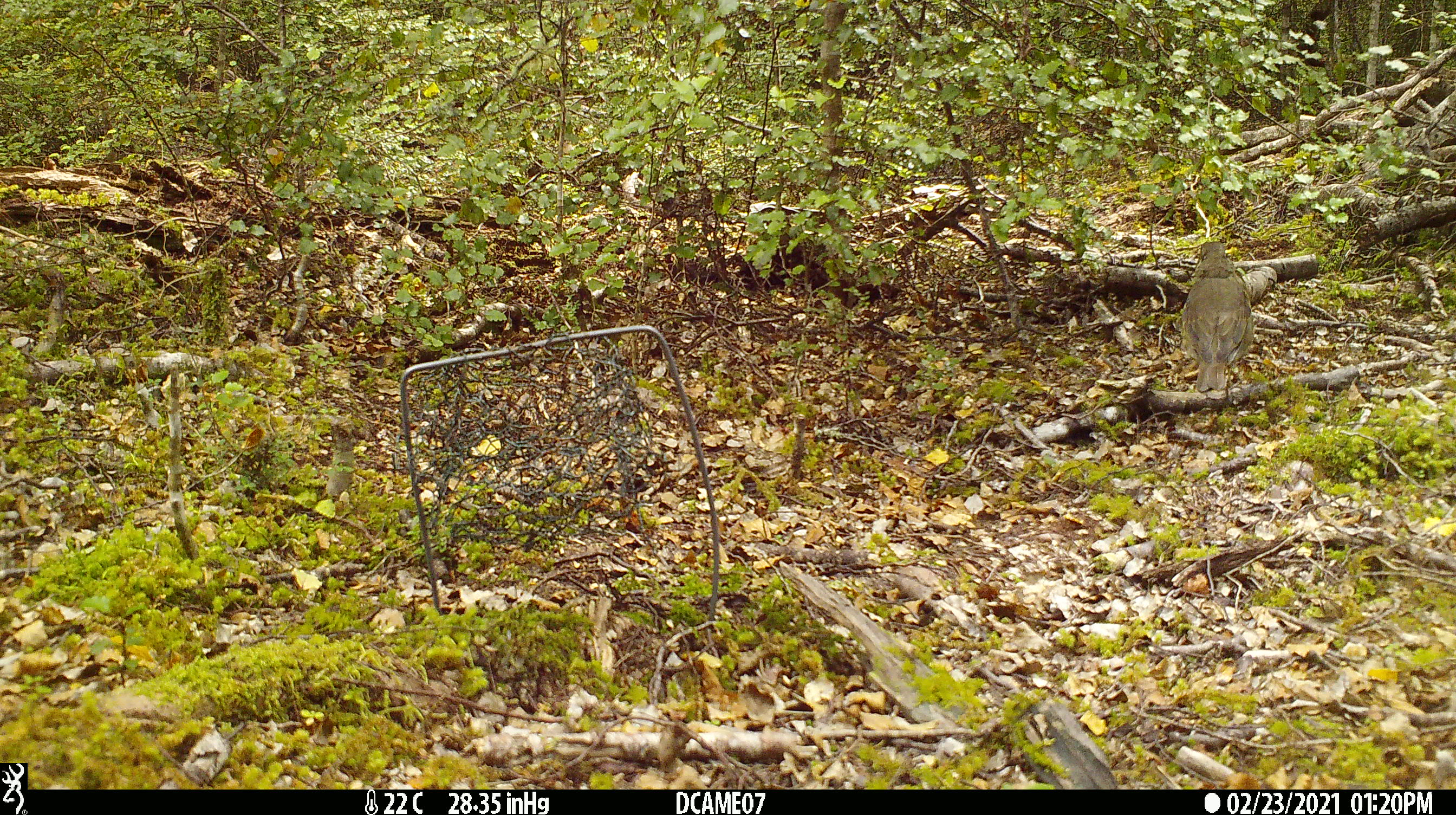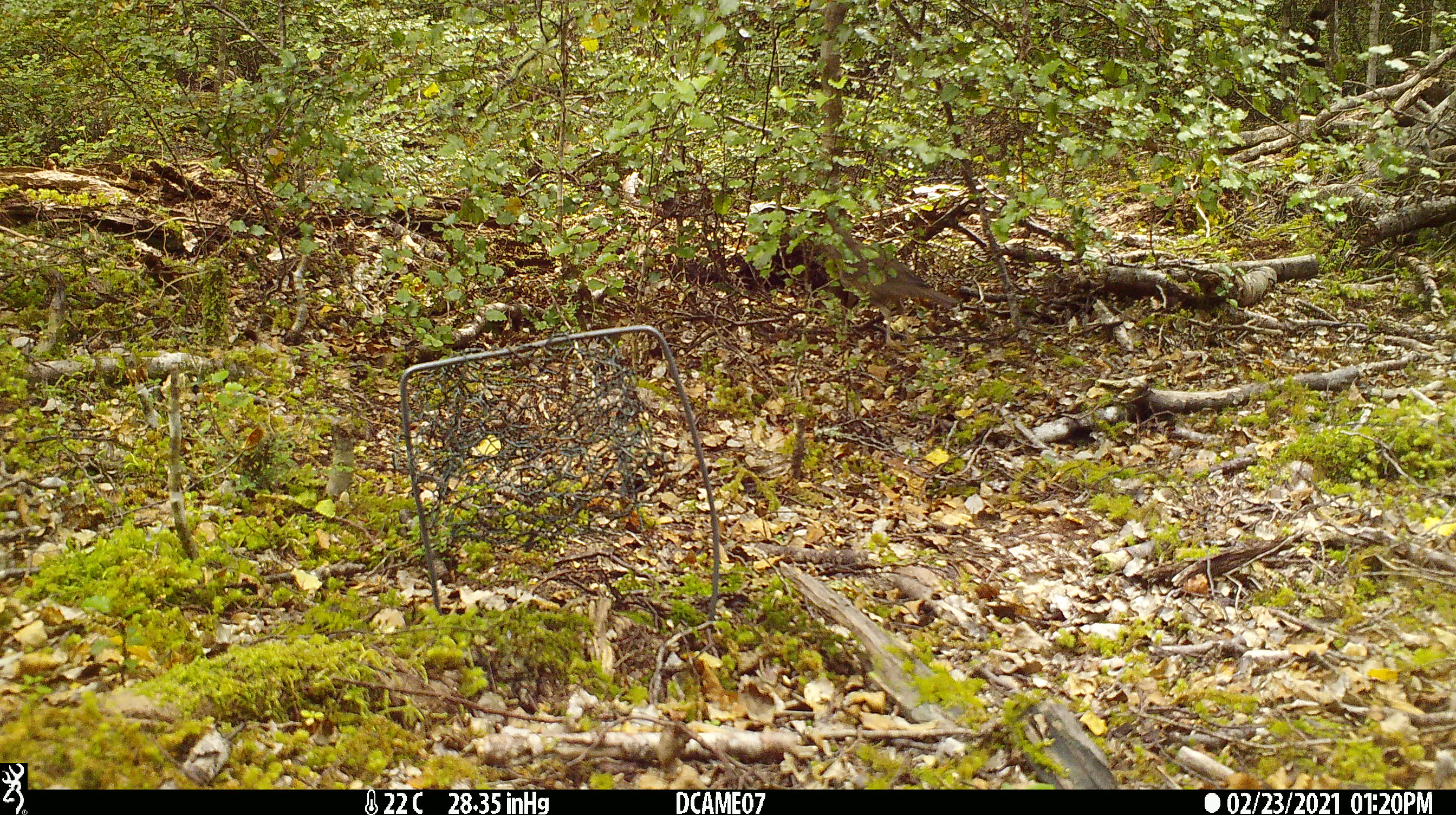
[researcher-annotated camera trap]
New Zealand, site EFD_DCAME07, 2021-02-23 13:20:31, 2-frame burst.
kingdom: Animalia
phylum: Chordata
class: Aves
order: Passeriformes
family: Turdidae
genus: Turdus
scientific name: Turdus philomelos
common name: song thrush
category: thrush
Thrush (song thrush) (Turdus philomelos).